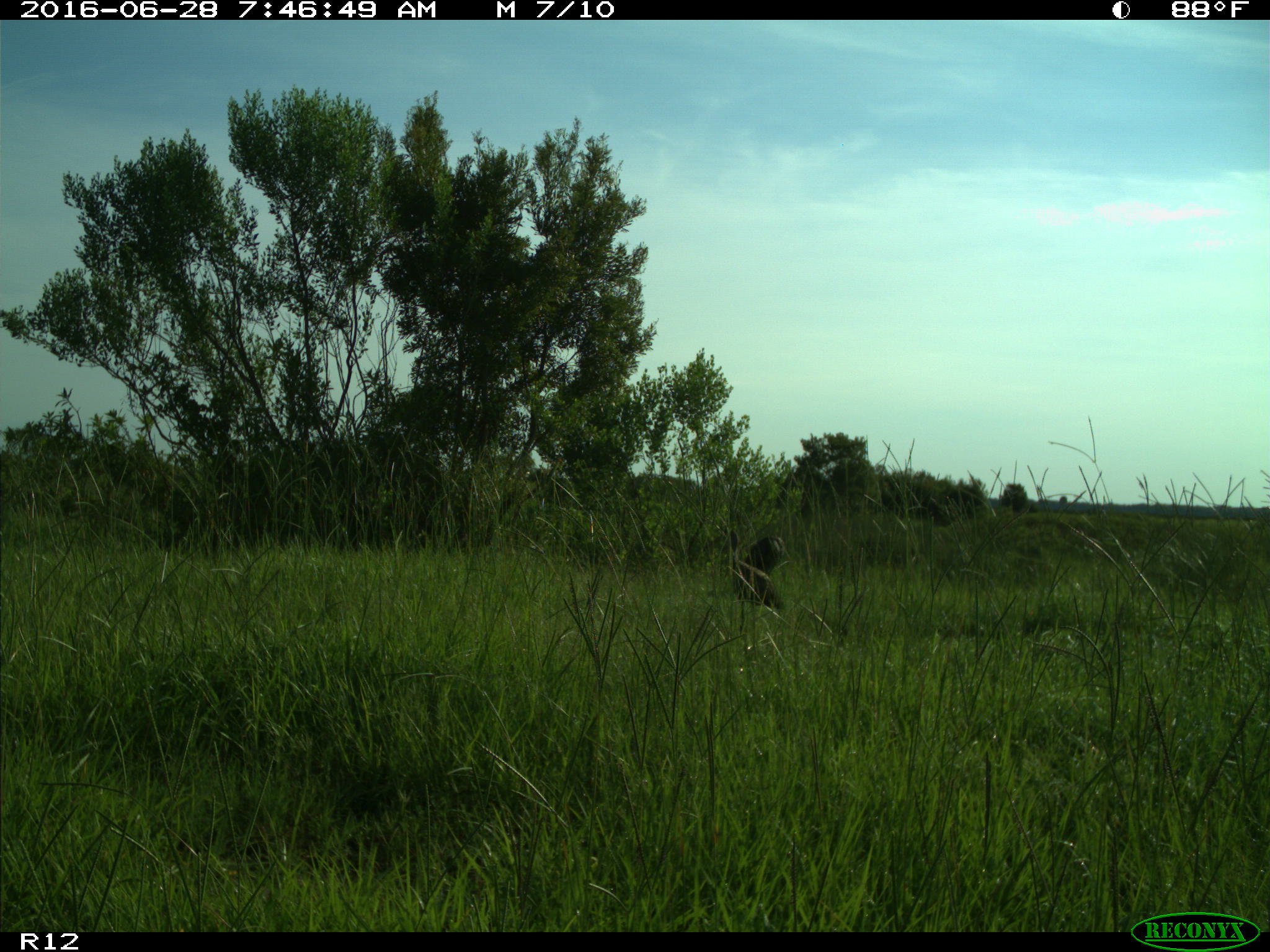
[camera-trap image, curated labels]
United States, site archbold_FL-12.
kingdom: Animalia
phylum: Chordata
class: Aves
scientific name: Aves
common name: birds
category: unidentified bird